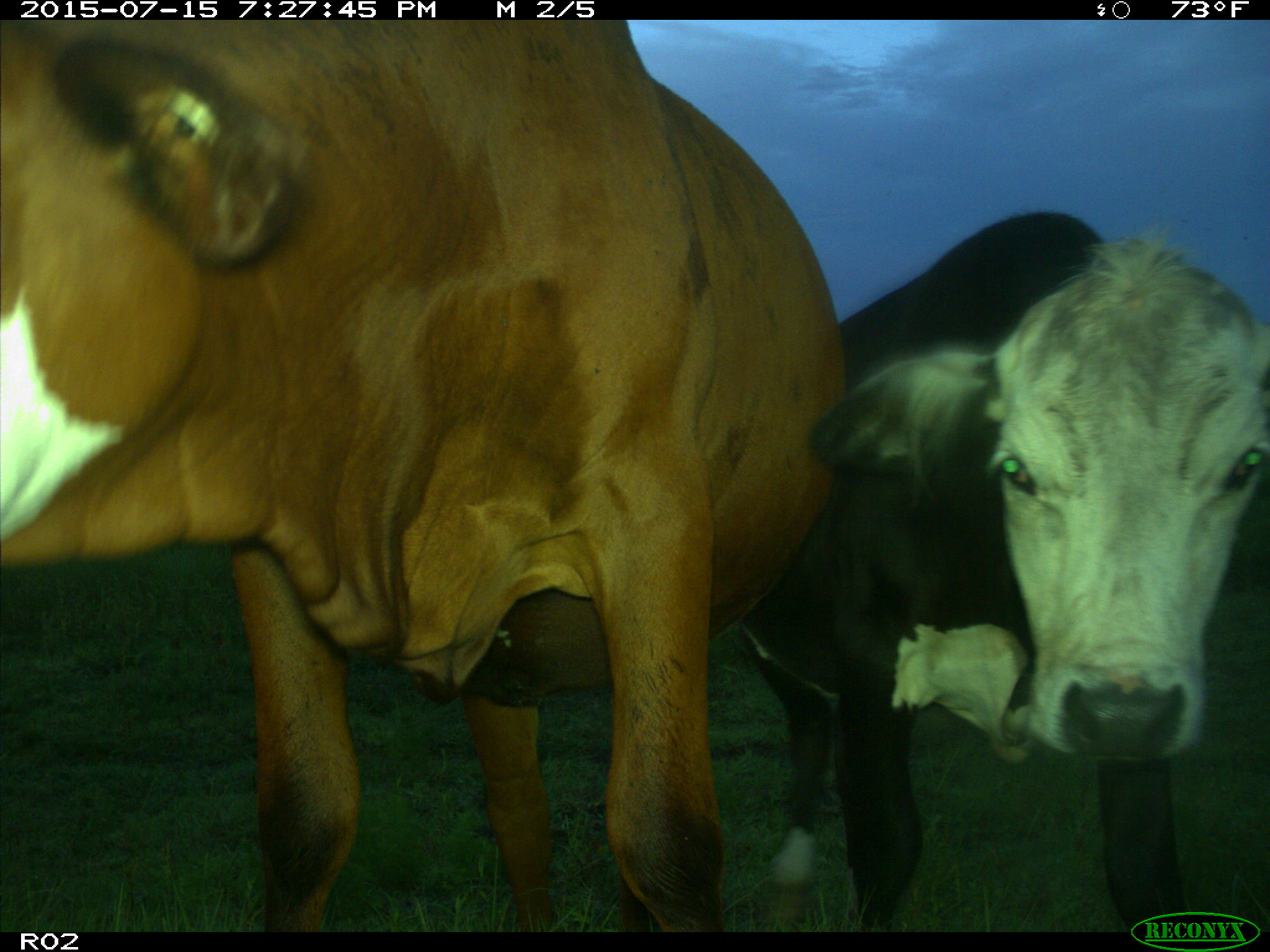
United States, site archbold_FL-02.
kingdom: Animalia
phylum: Chordata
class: Mammalia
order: Artiodactyla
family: Bovidae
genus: Bos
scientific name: Bos taurus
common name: domestic cow